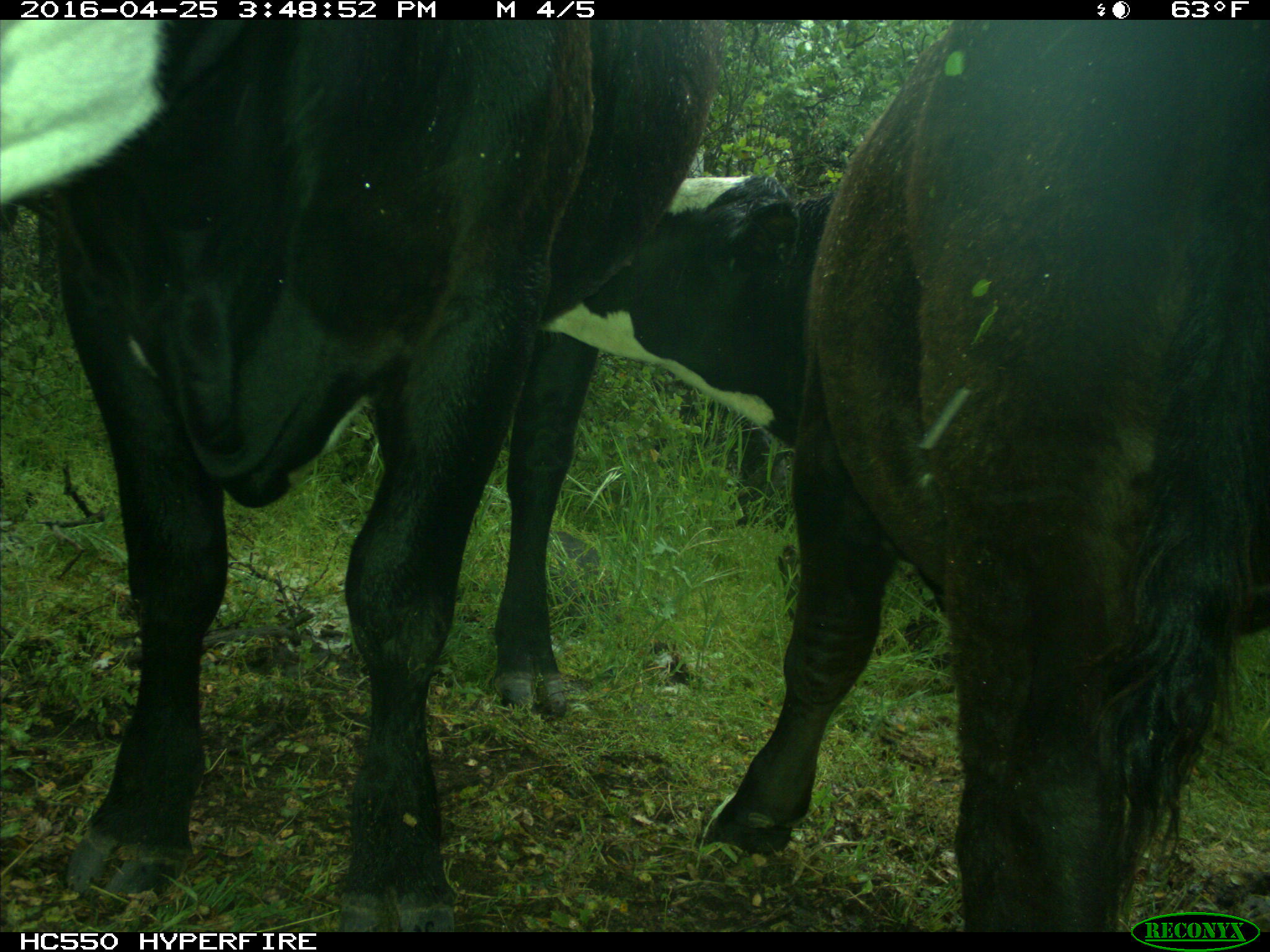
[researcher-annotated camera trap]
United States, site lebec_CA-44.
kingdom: Animalia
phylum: Chordata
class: Mammalia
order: Artiodactyla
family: Bovidae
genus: Bos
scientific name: Bos taurus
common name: domestic cow